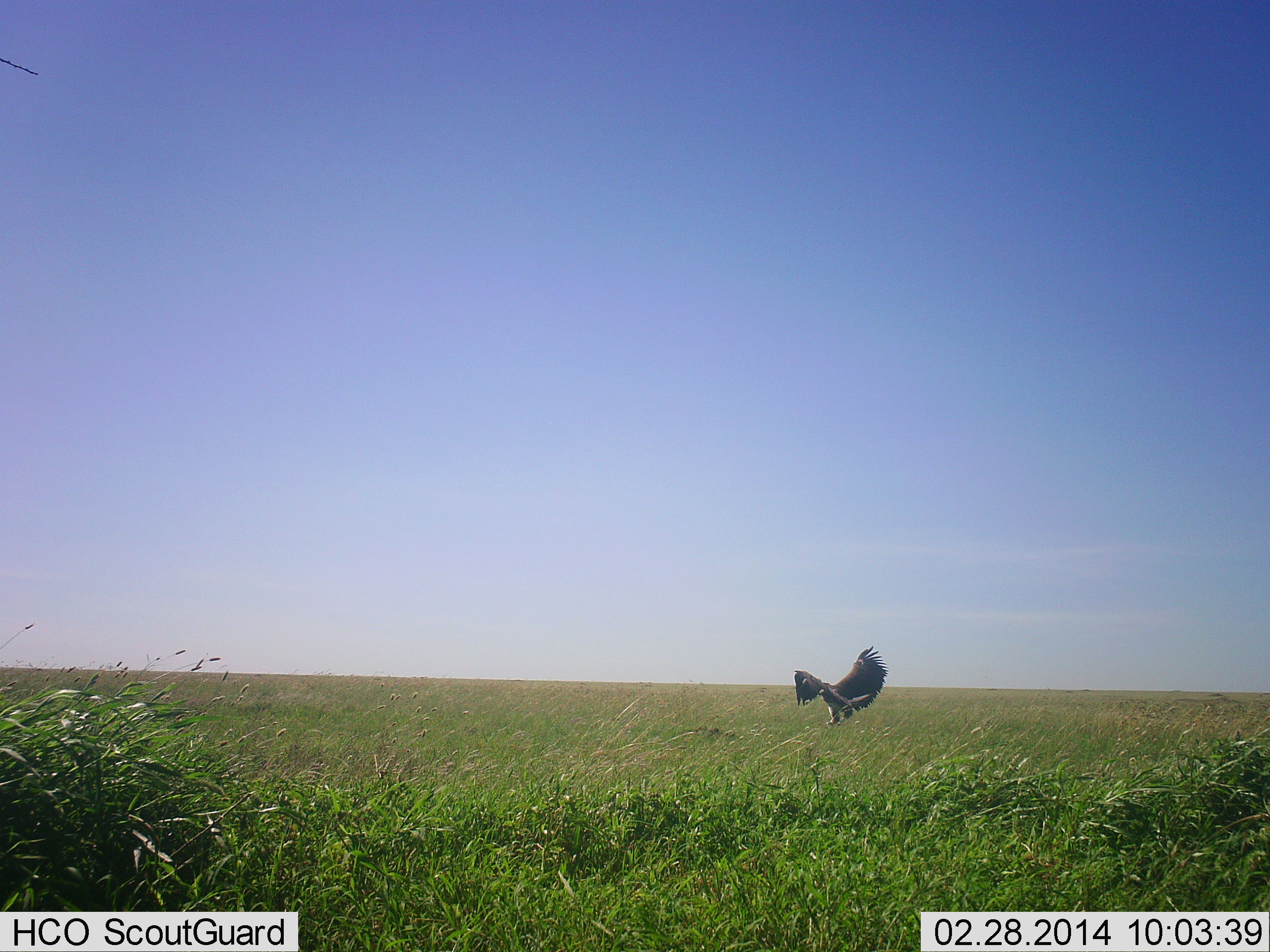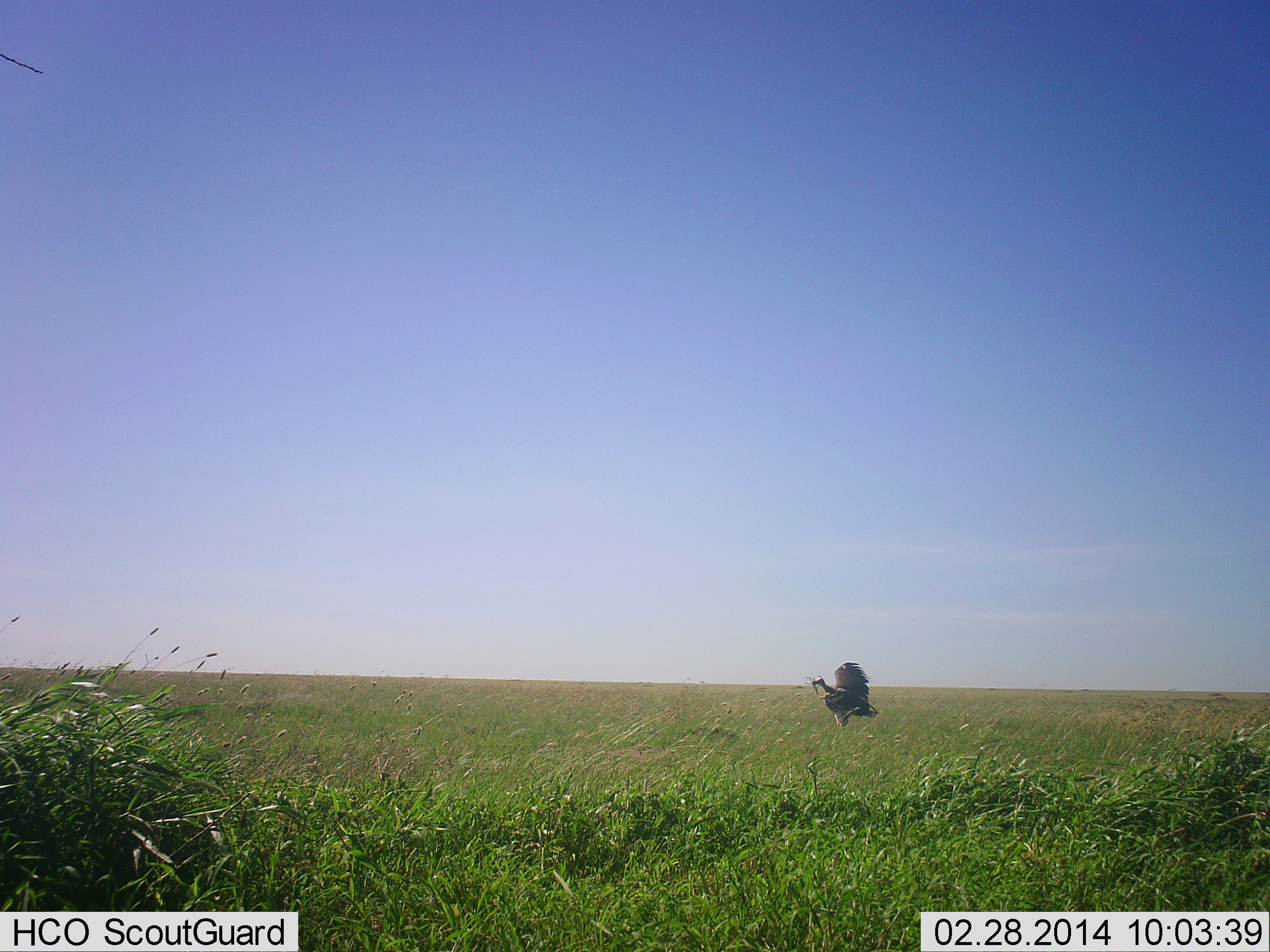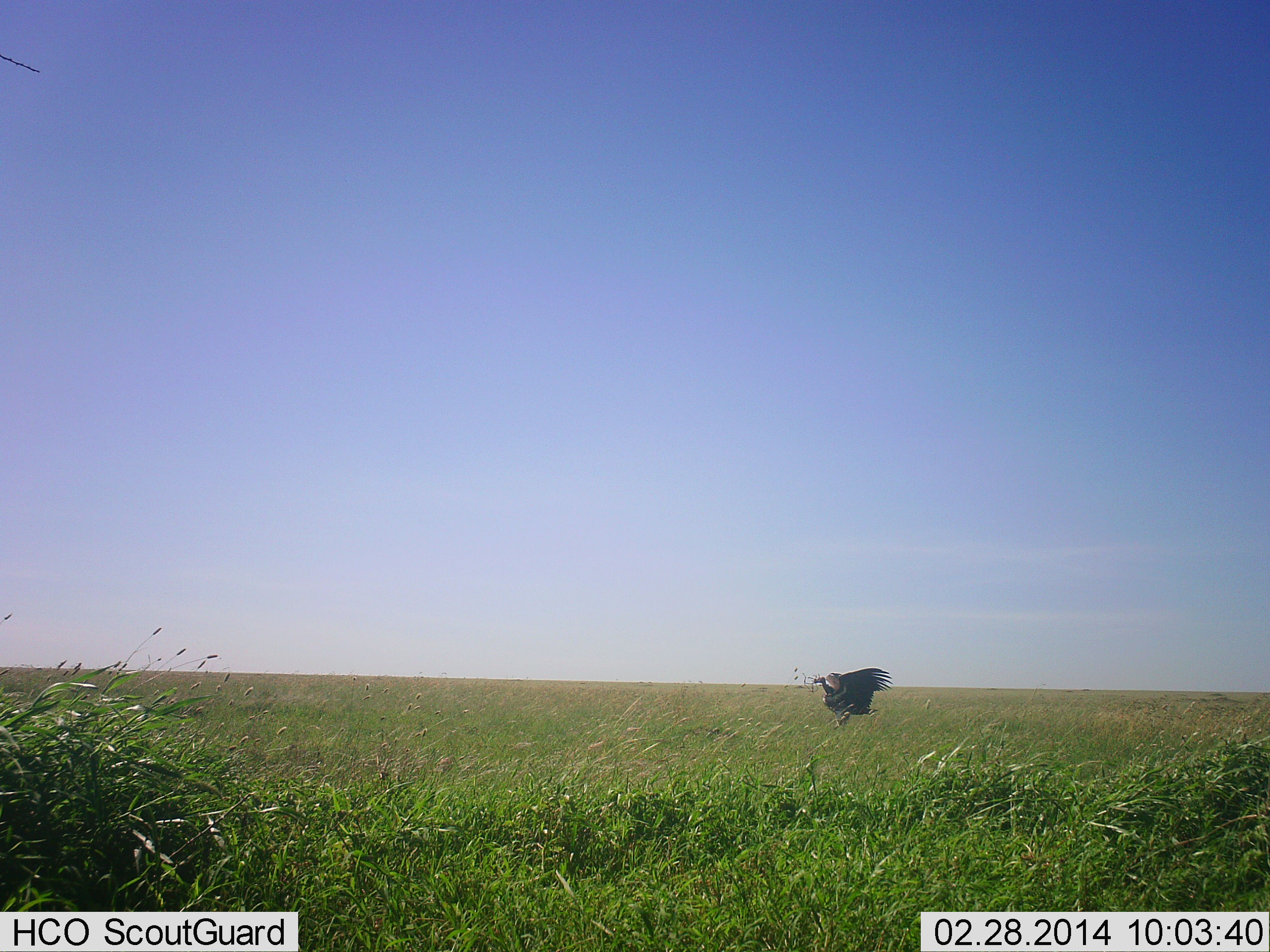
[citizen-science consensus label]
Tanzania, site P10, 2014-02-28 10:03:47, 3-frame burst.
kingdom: Animalia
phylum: Chordata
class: Aves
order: Accipitriformes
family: Accipitridae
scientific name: Accipitridae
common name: vulture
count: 1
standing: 50%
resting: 0%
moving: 50%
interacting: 0%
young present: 0%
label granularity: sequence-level